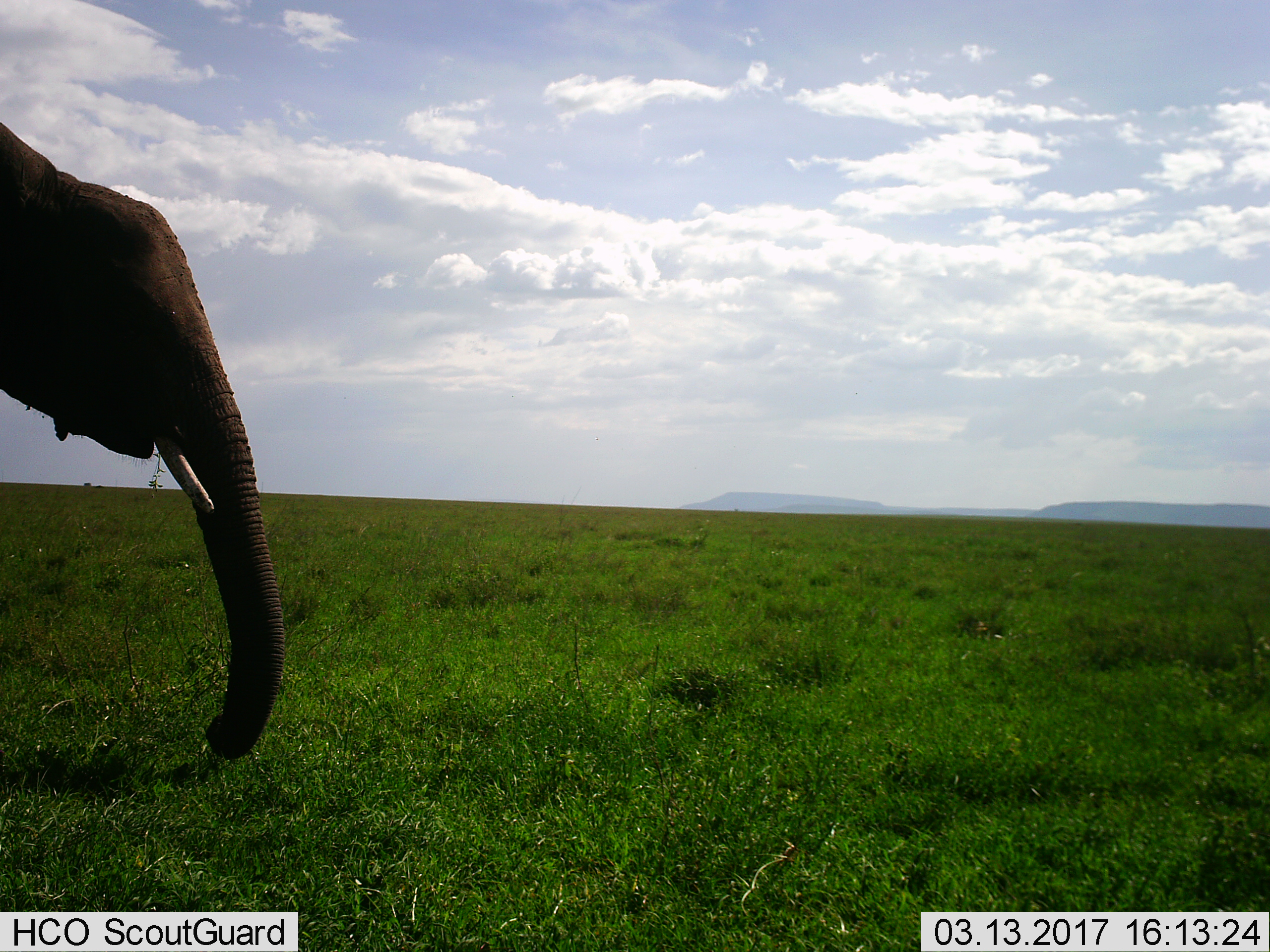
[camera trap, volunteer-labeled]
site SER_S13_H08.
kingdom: Animalia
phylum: Chordata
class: Mammalia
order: Proboscidea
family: Elephantidae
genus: Loxodonta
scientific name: Loxodonta africana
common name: african bush elephant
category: elephant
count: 1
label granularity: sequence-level